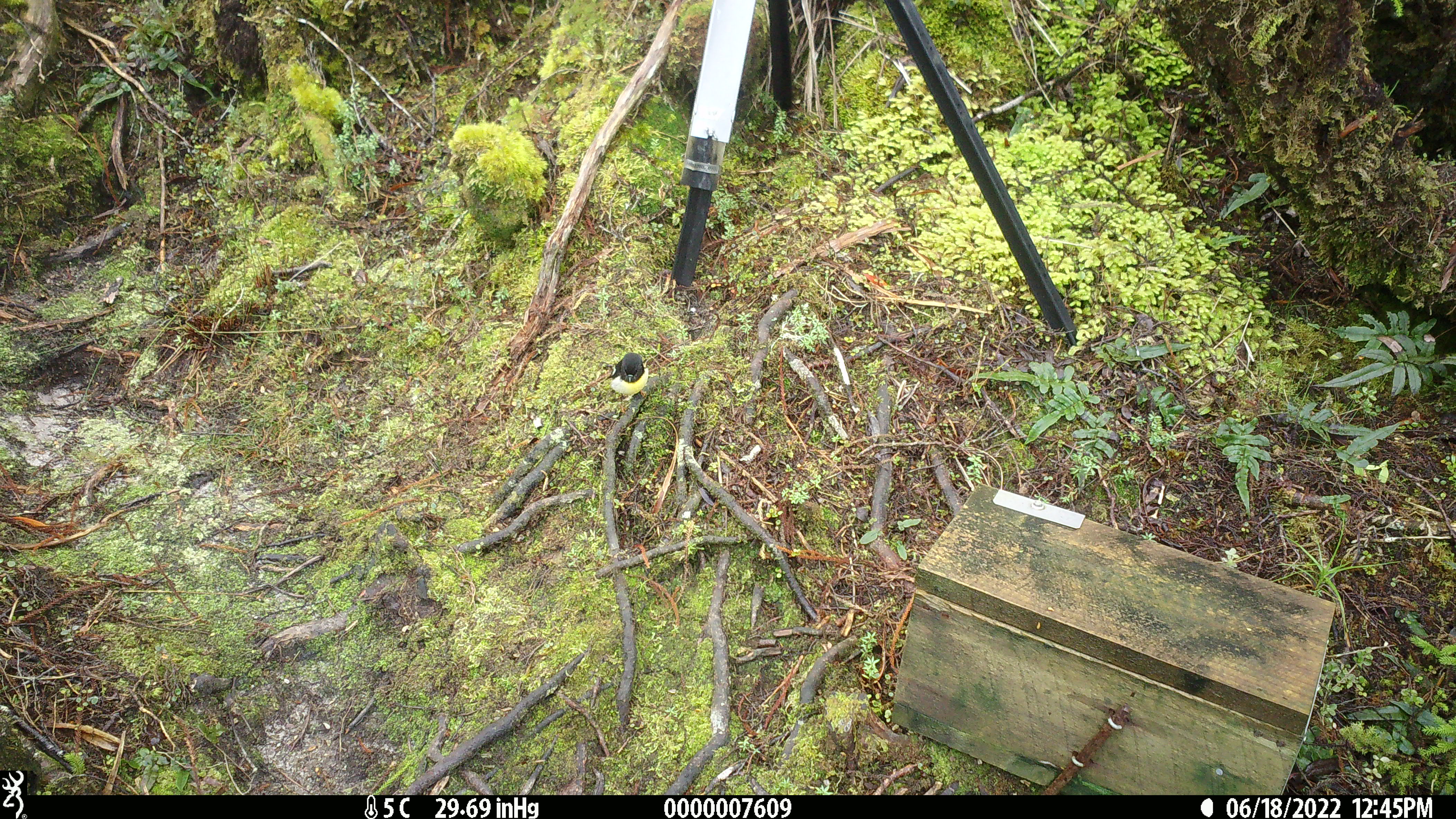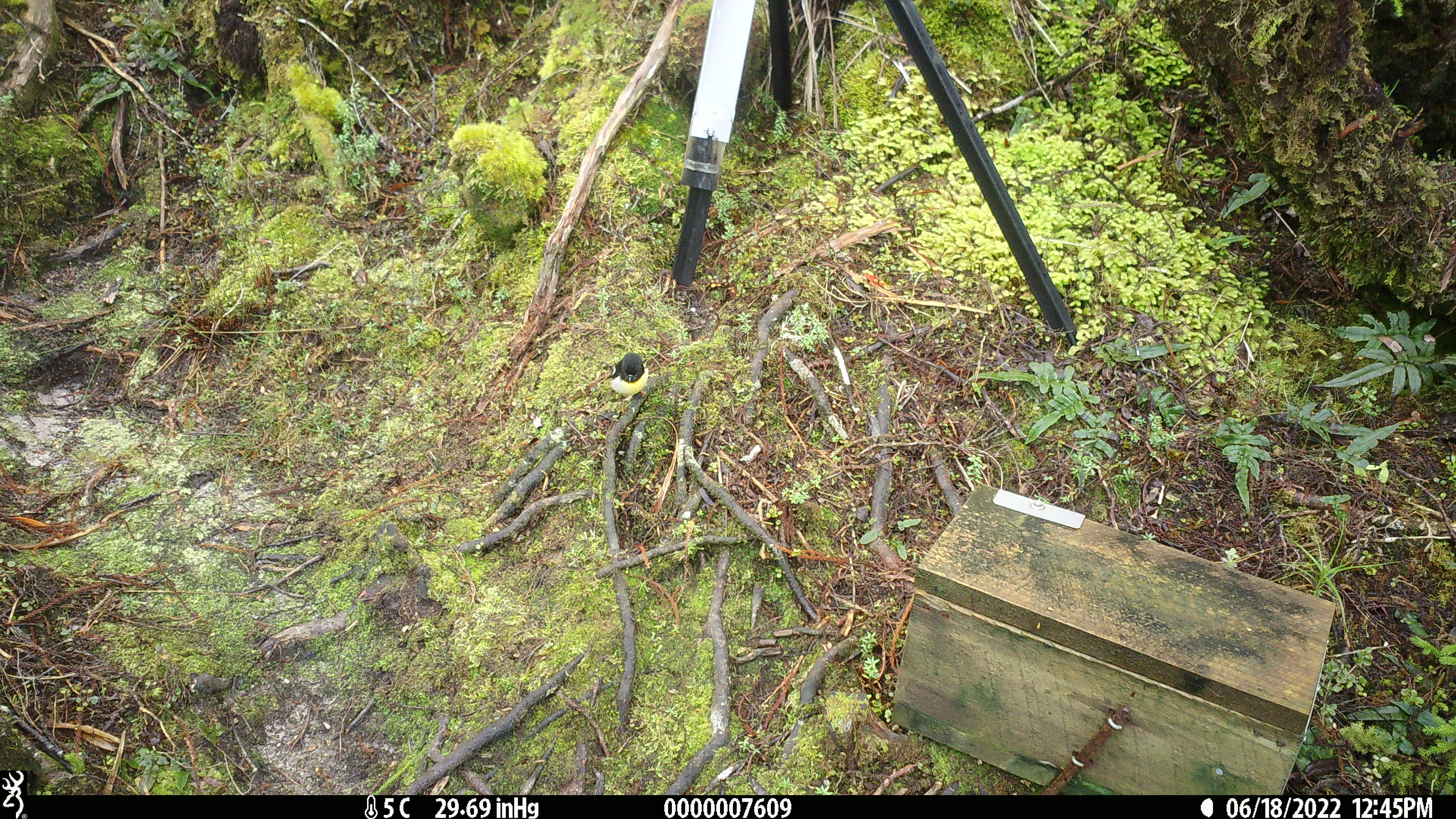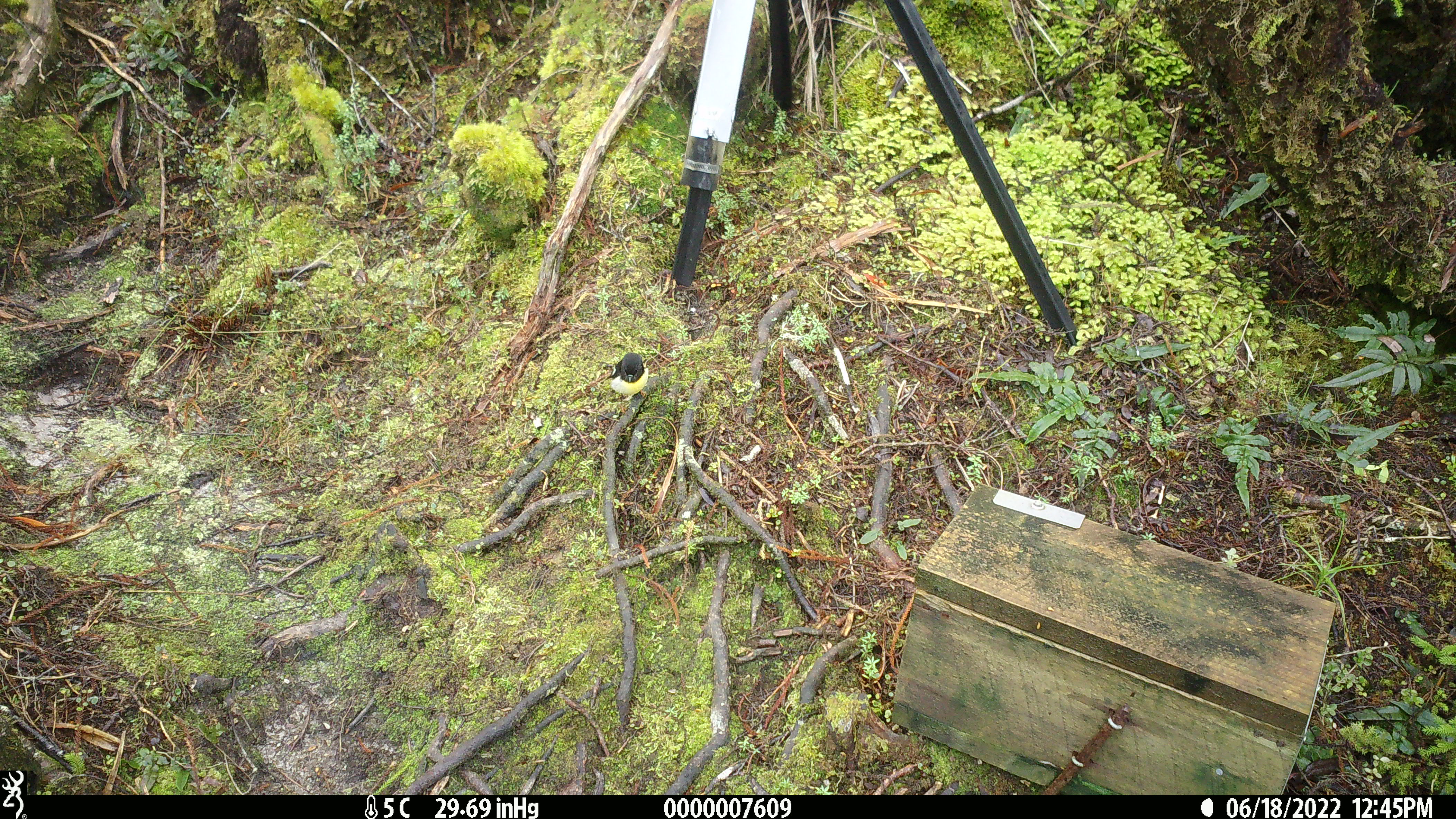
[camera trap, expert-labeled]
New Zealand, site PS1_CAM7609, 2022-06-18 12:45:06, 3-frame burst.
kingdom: Animalia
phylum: Chordata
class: Aves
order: Passeriformes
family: Petroicidae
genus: Petroica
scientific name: Petroica macrocephala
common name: tomtit